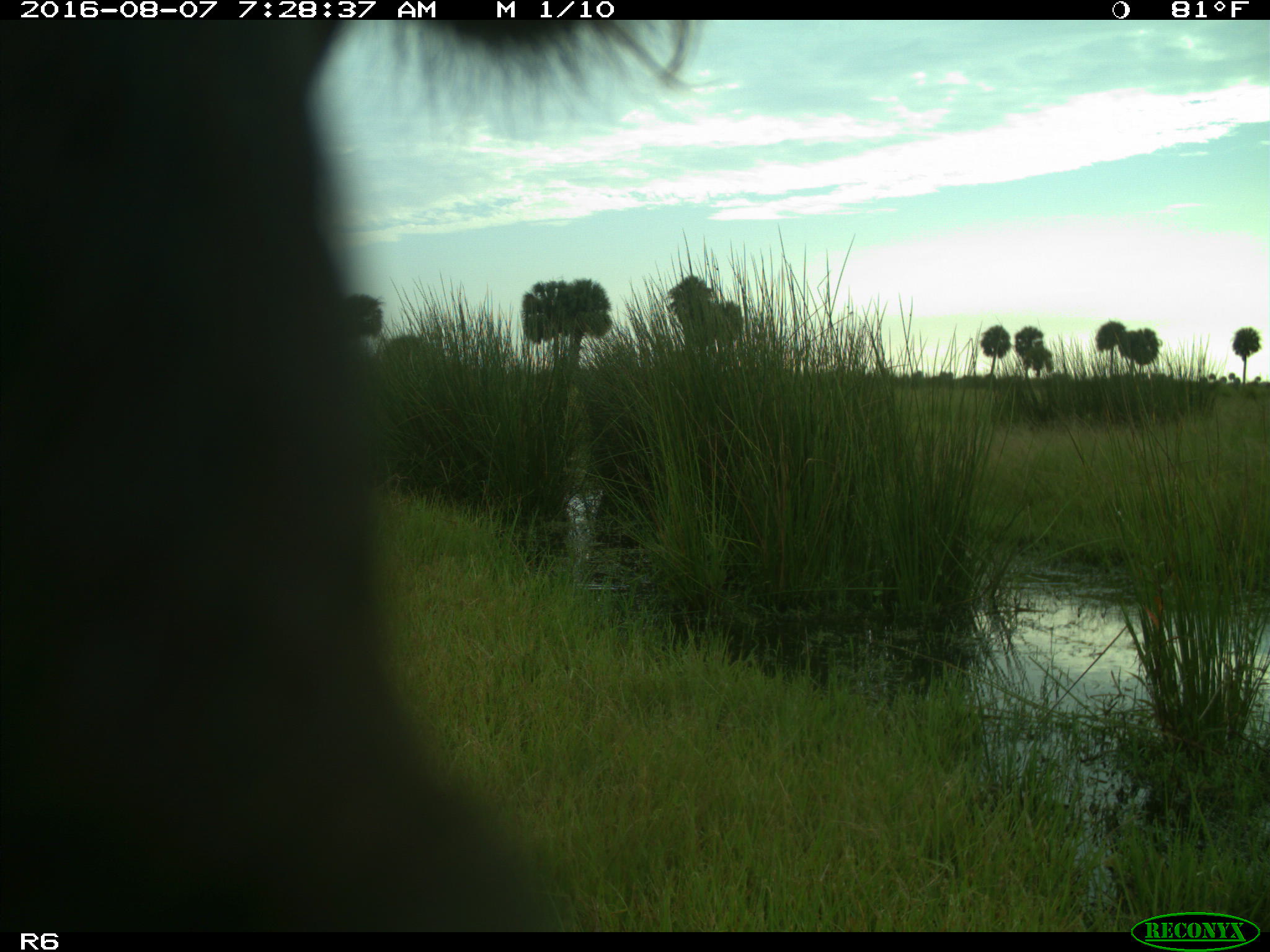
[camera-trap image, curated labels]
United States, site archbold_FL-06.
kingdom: Animalia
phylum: Chordata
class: Mammalia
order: Artiodactyla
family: Bovidae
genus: Bos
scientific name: Bos taurus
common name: domestic cow